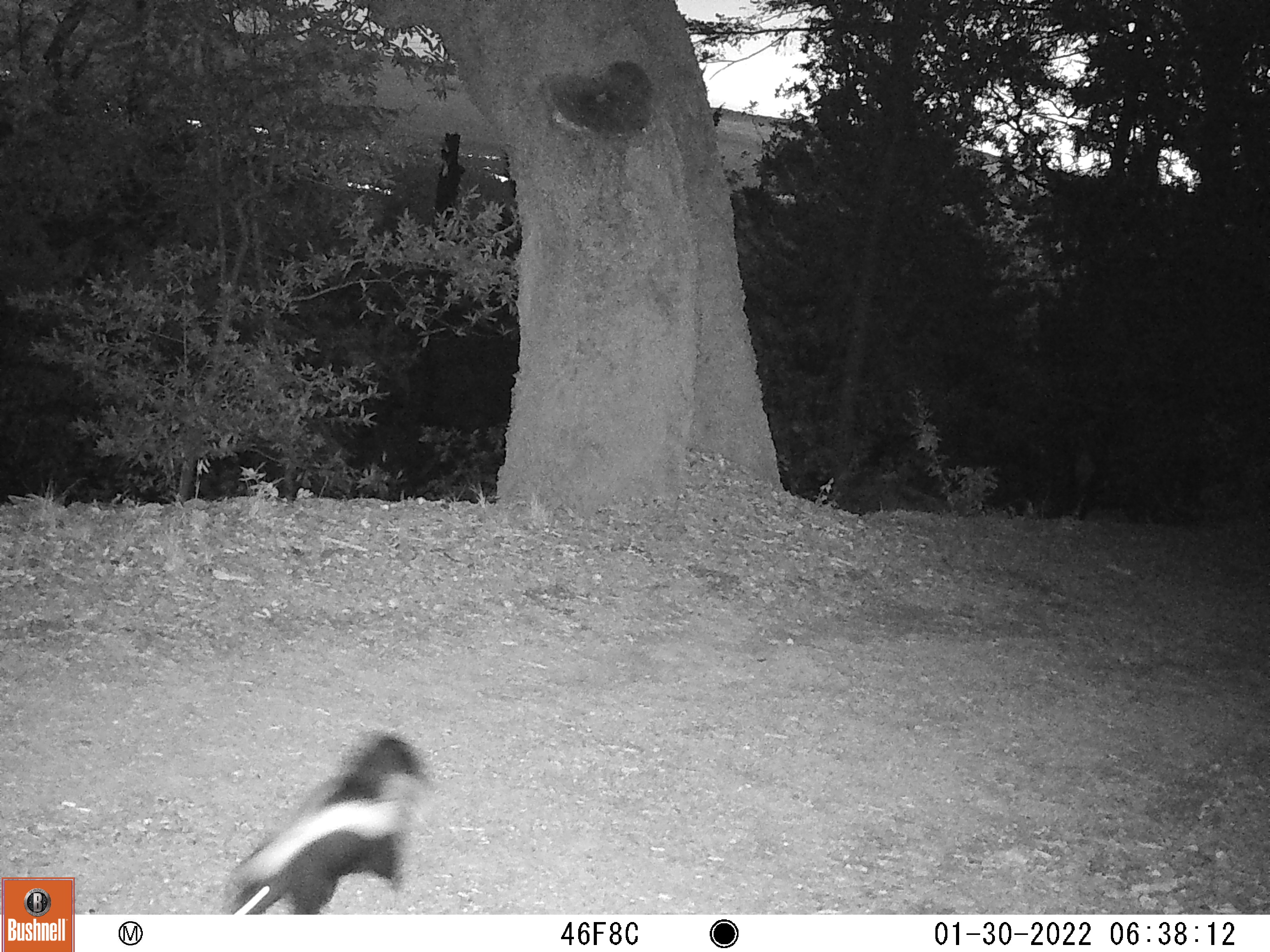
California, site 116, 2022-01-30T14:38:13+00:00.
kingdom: Animalia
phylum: Chordata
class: Mammalia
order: Carnivora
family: Mephitidae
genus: Mephitis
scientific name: Mephitis mephitis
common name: striped skunk